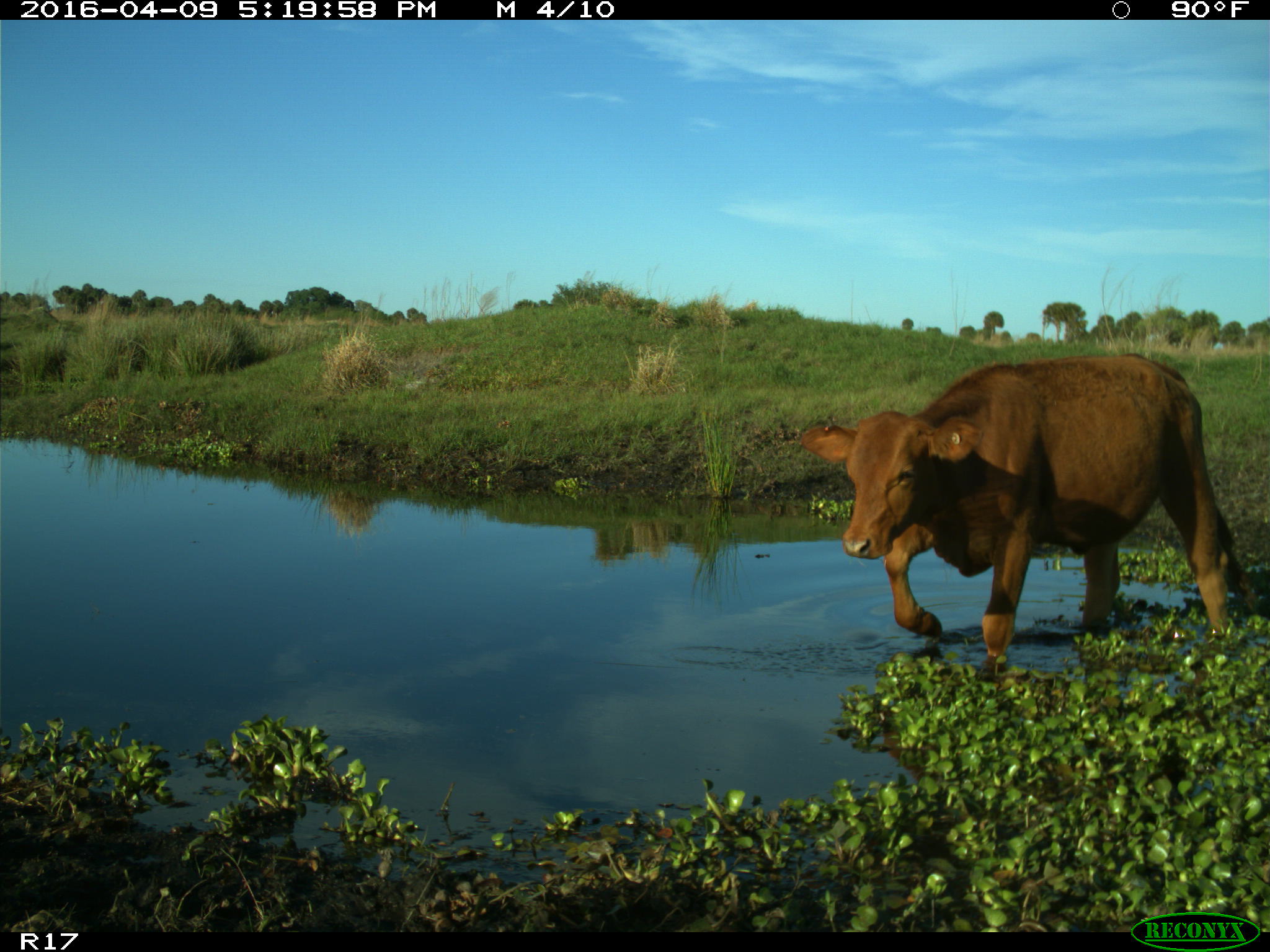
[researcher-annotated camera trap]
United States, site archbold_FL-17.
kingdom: Animalia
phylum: Chordata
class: Mammalia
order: Artiodactyla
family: Bovidae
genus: Bos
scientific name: Bos taurus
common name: domestic cow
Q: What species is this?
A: Bos taurus (domestic cow).